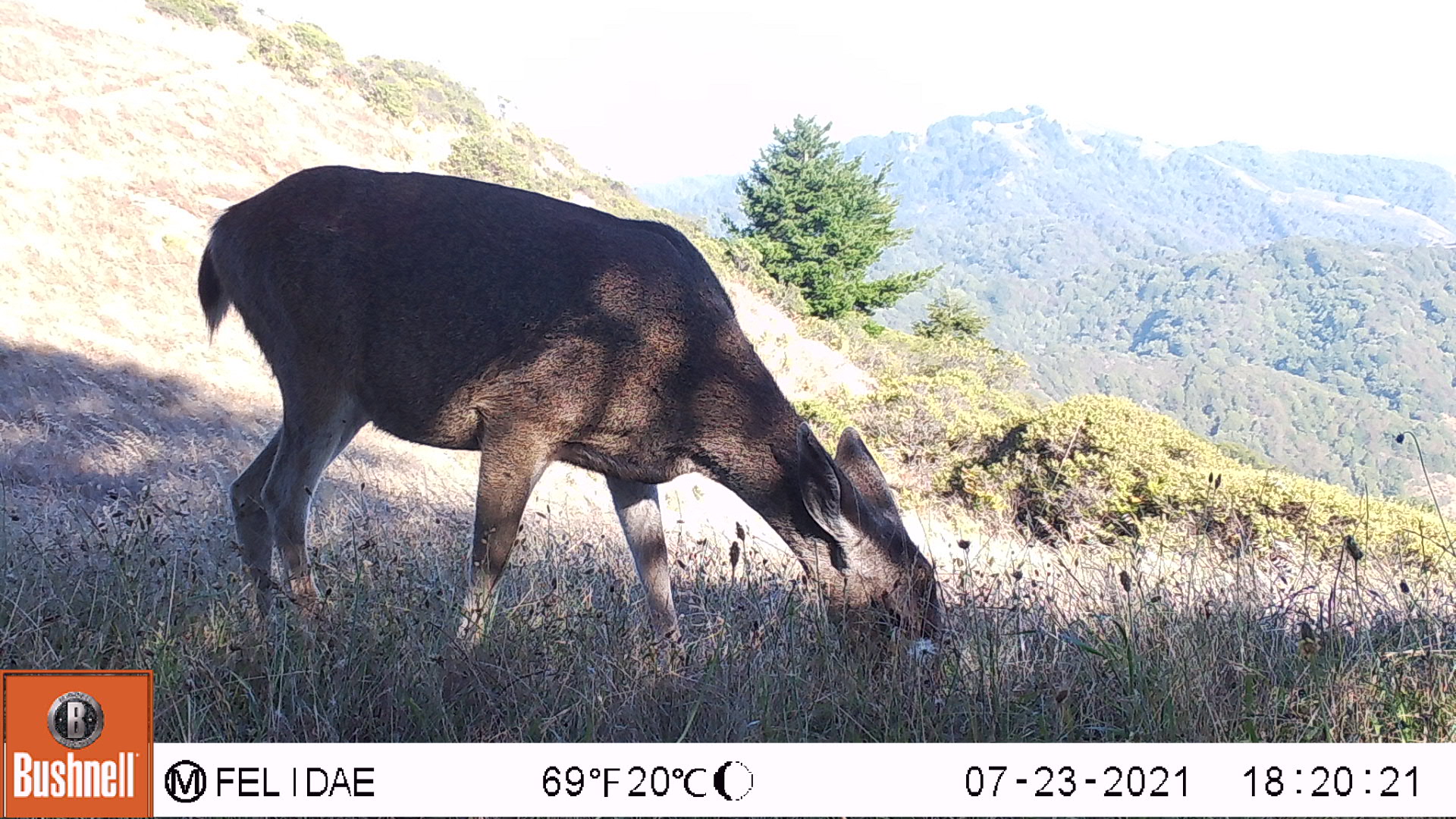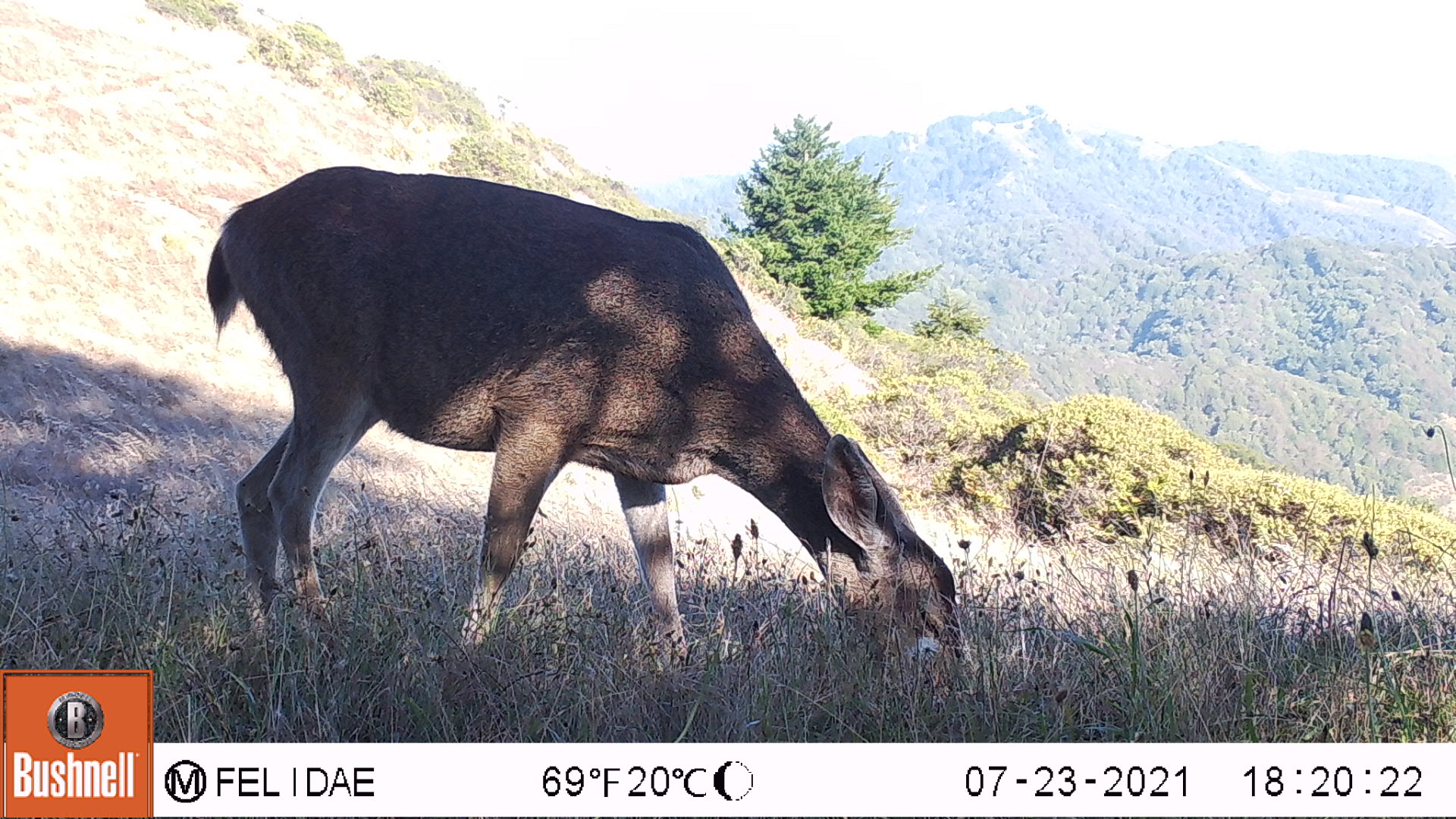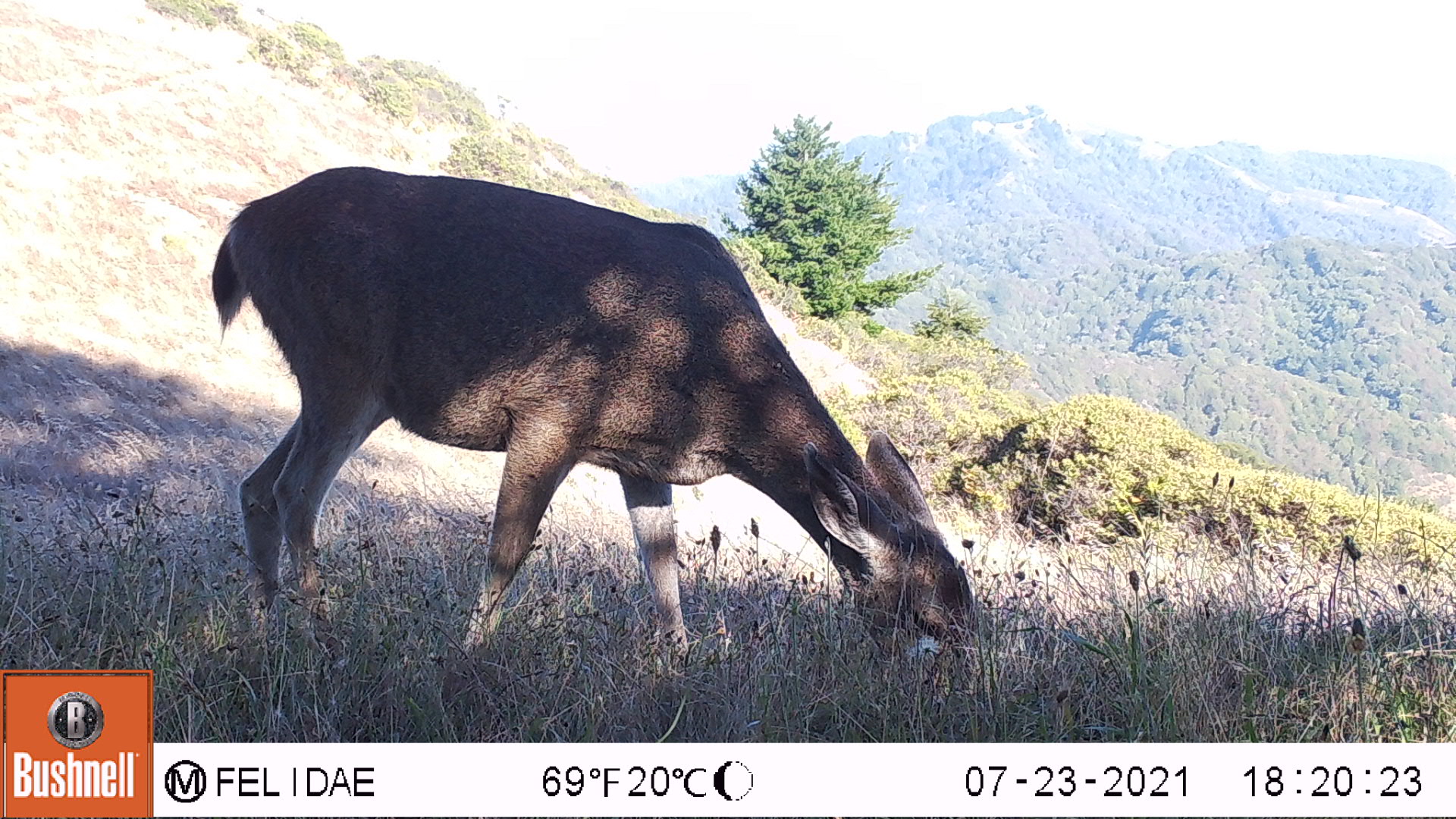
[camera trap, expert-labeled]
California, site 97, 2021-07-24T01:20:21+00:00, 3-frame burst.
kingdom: Animalia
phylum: Chordata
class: Mammalia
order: Artiodactyla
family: Cervidae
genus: Odocoileus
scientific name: Odocoileus hemionus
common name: mule deer